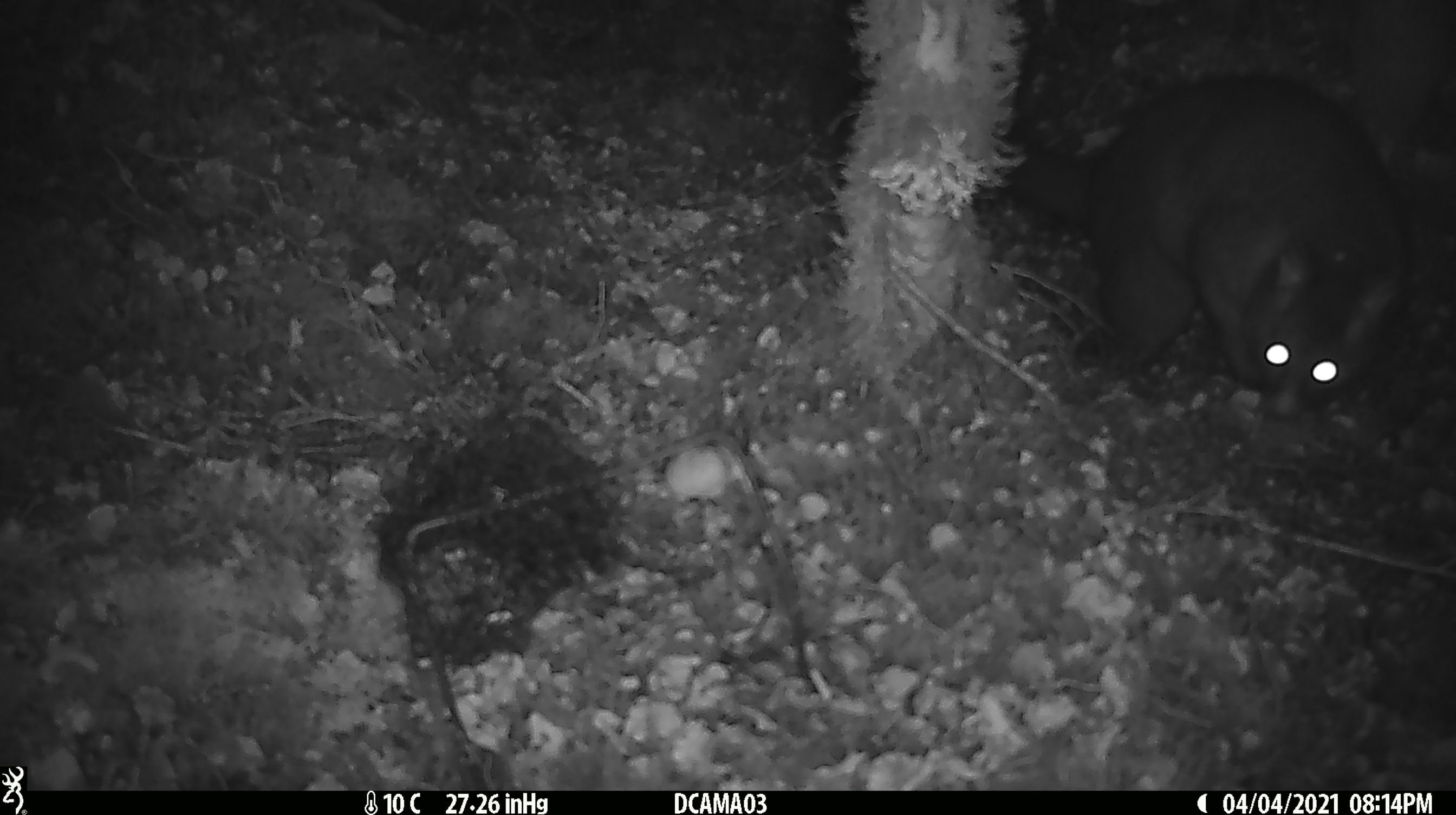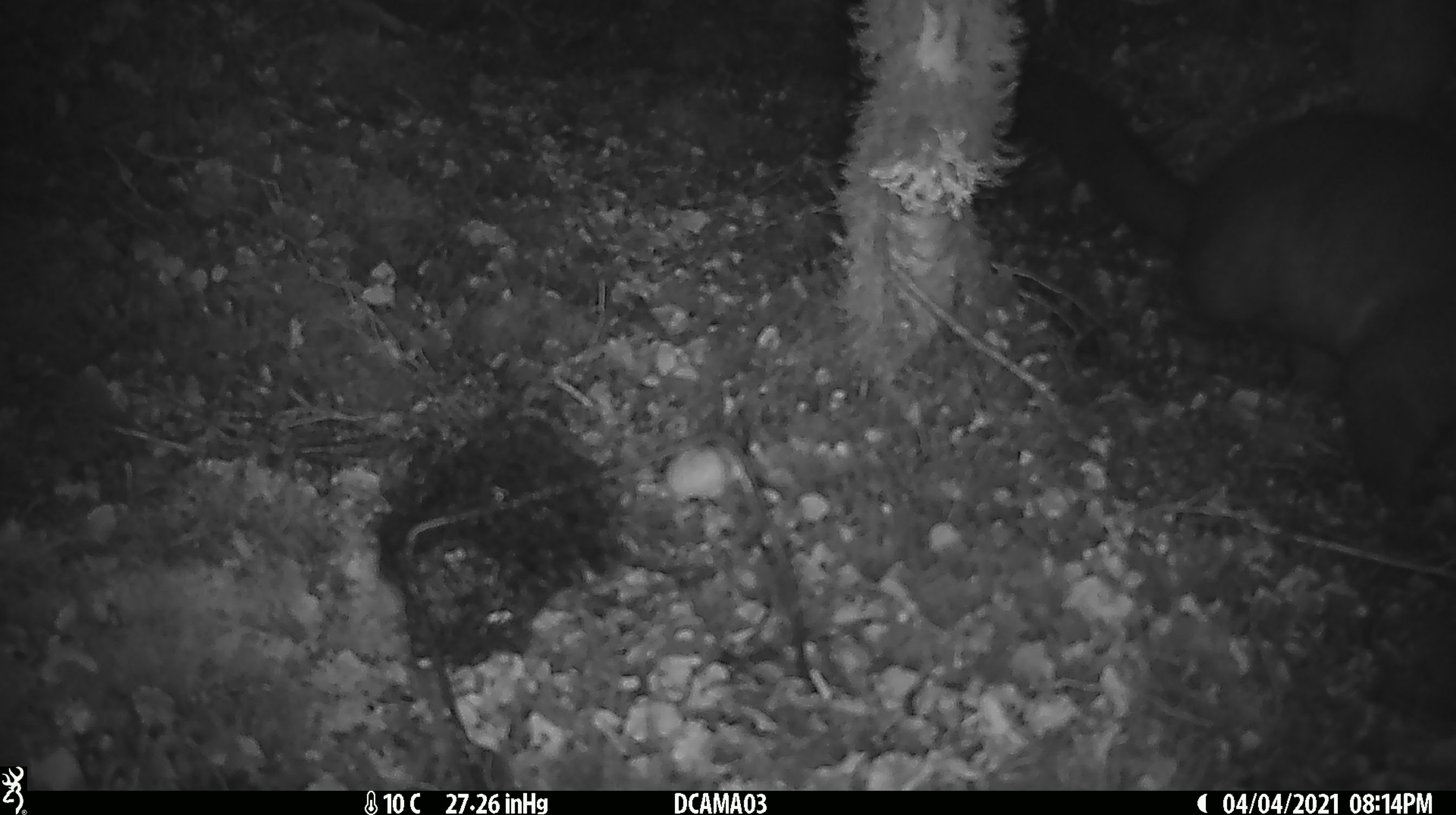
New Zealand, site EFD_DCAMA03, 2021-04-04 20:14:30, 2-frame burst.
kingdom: Animalia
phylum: Chordata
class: Mammalia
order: Diprotodontia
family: Phalangeridae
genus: Trichosurus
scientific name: Trichosurus vulpecula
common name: common brushtail possum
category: possum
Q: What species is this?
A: Possum (common brushtail possum) (Trichosurus vulpecula).